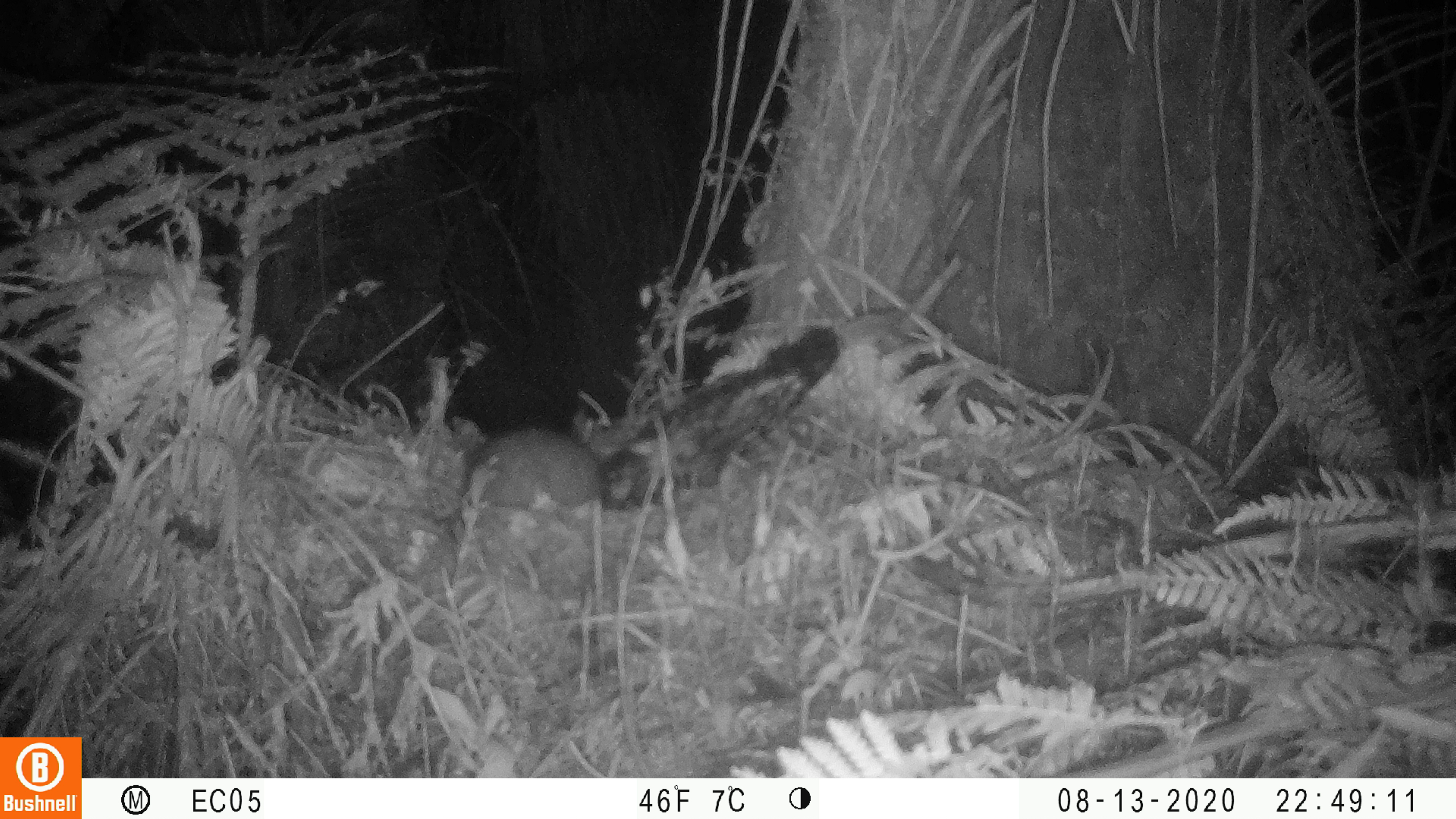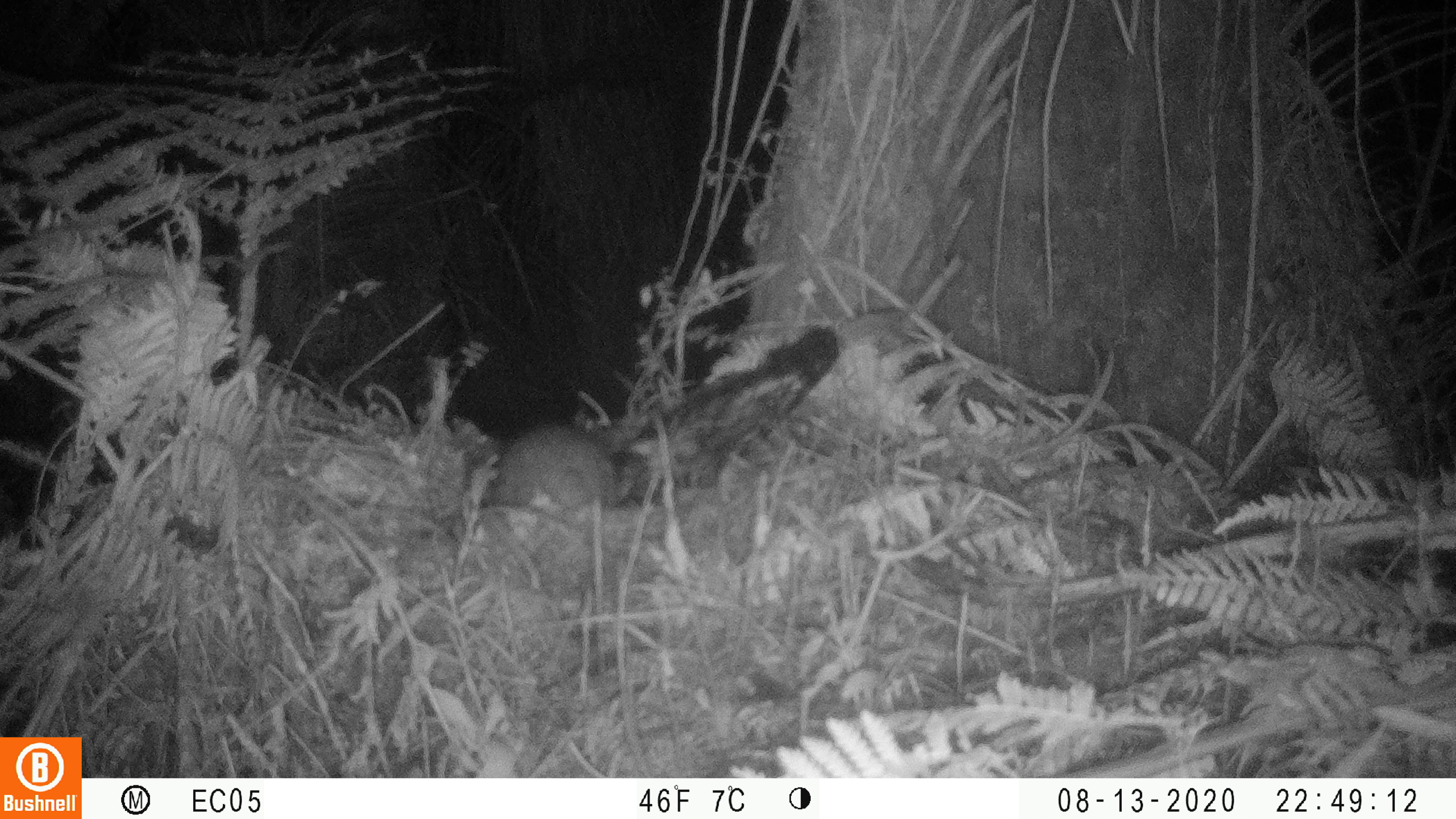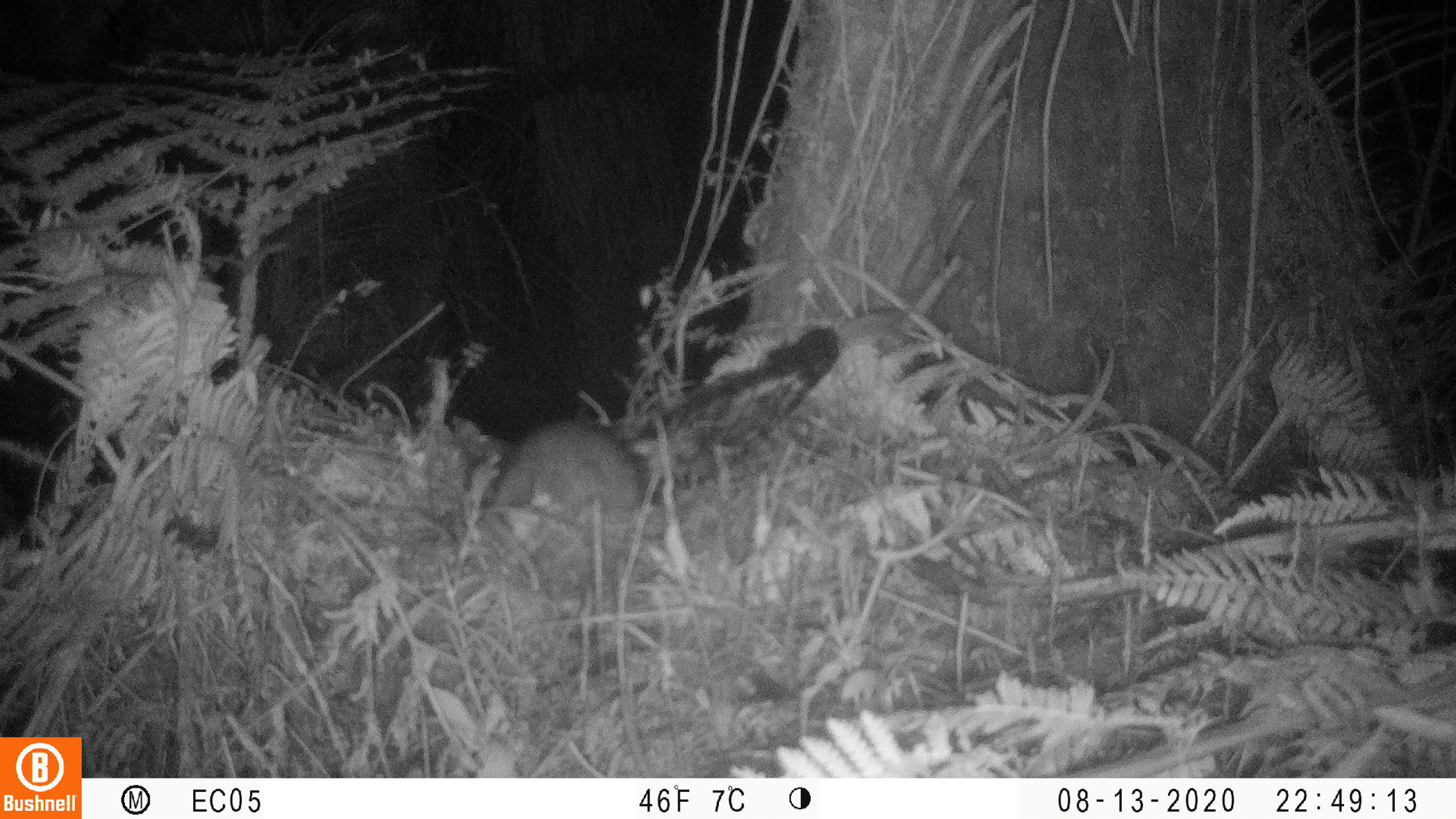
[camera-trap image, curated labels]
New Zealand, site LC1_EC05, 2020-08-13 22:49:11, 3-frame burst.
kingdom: Animalia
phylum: Chordata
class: Mammalia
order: Rodentia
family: Muridae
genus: Rattus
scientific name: Rattus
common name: rat